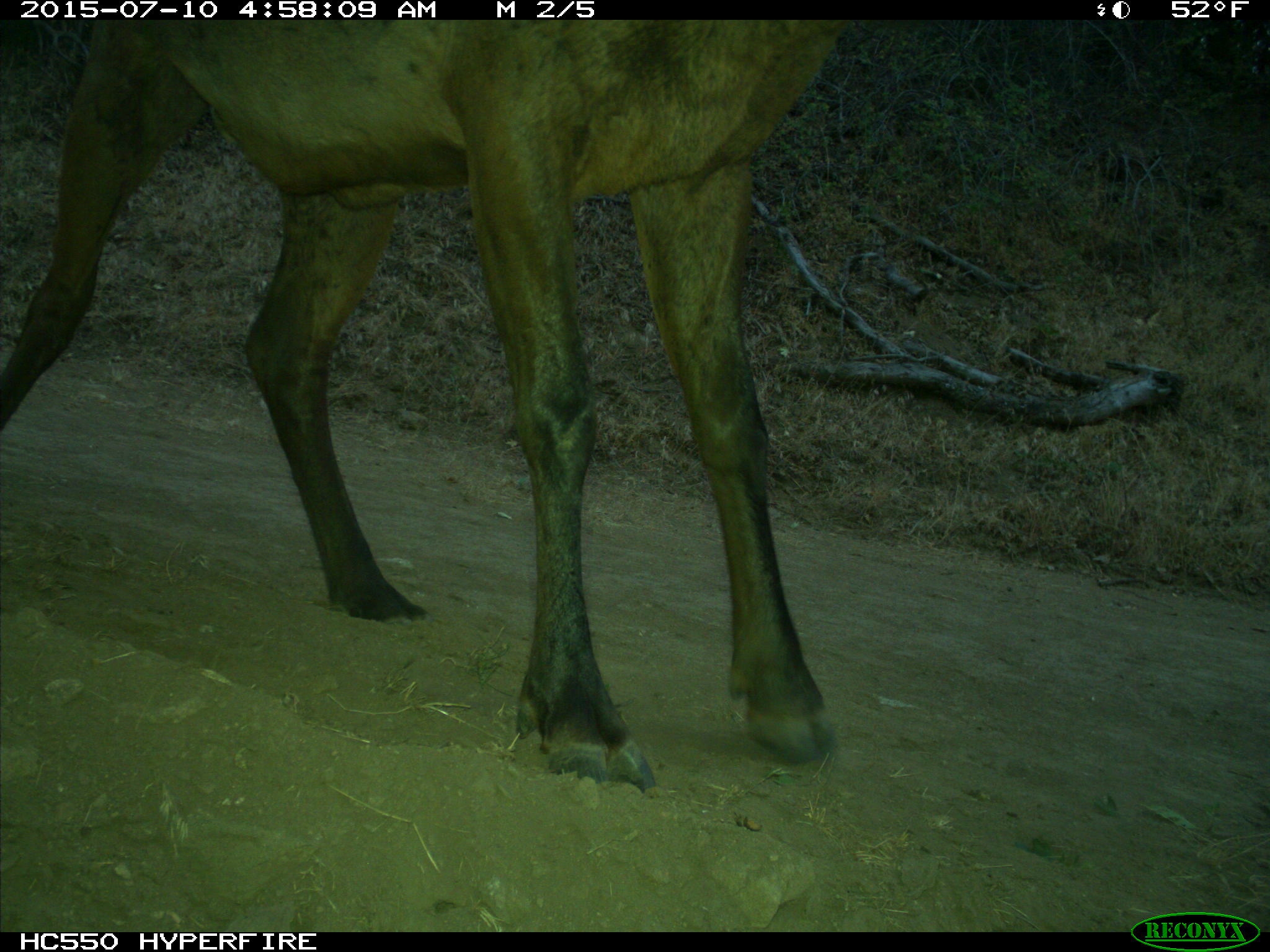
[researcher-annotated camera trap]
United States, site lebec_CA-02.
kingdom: Animalia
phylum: Chordata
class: Mammalia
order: Artiodactyla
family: Cervidae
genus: Cervus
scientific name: Cervus canadensis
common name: elk